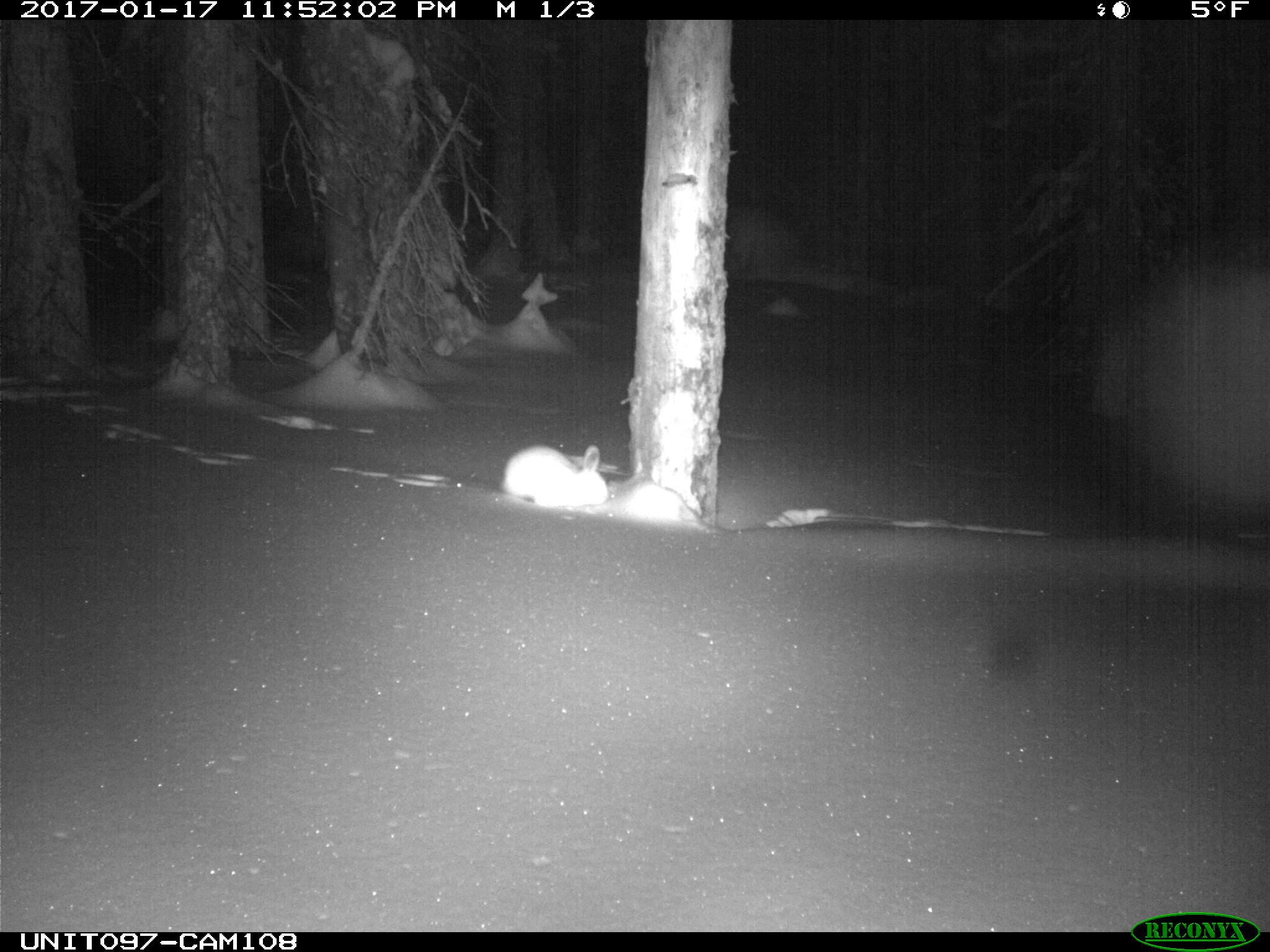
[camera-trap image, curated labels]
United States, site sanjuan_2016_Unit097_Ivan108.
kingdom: Animalia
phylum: Chordata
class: Mammalia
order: Lagomorpha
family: Leporidae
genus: Lepus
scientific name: Lepus americanus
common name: snowshoe hare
Lepus americanus (snowshoe hare).